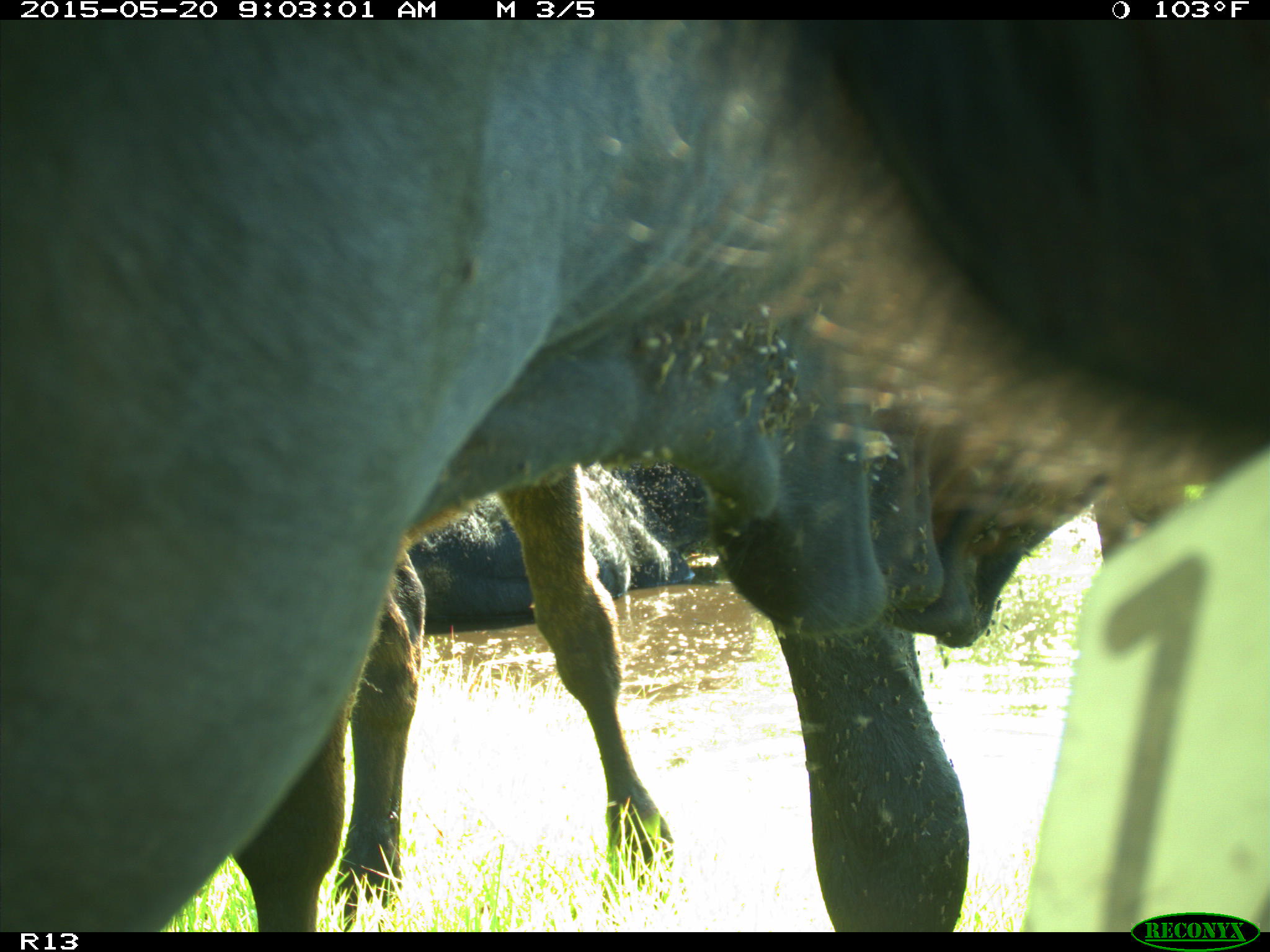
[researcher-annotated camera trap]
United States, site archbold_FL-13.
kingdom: Animalia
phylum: Chordata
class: Mammalia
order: Artiodactyla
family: Bovidae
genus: Bos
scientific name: Bos taurus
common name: domestic cow